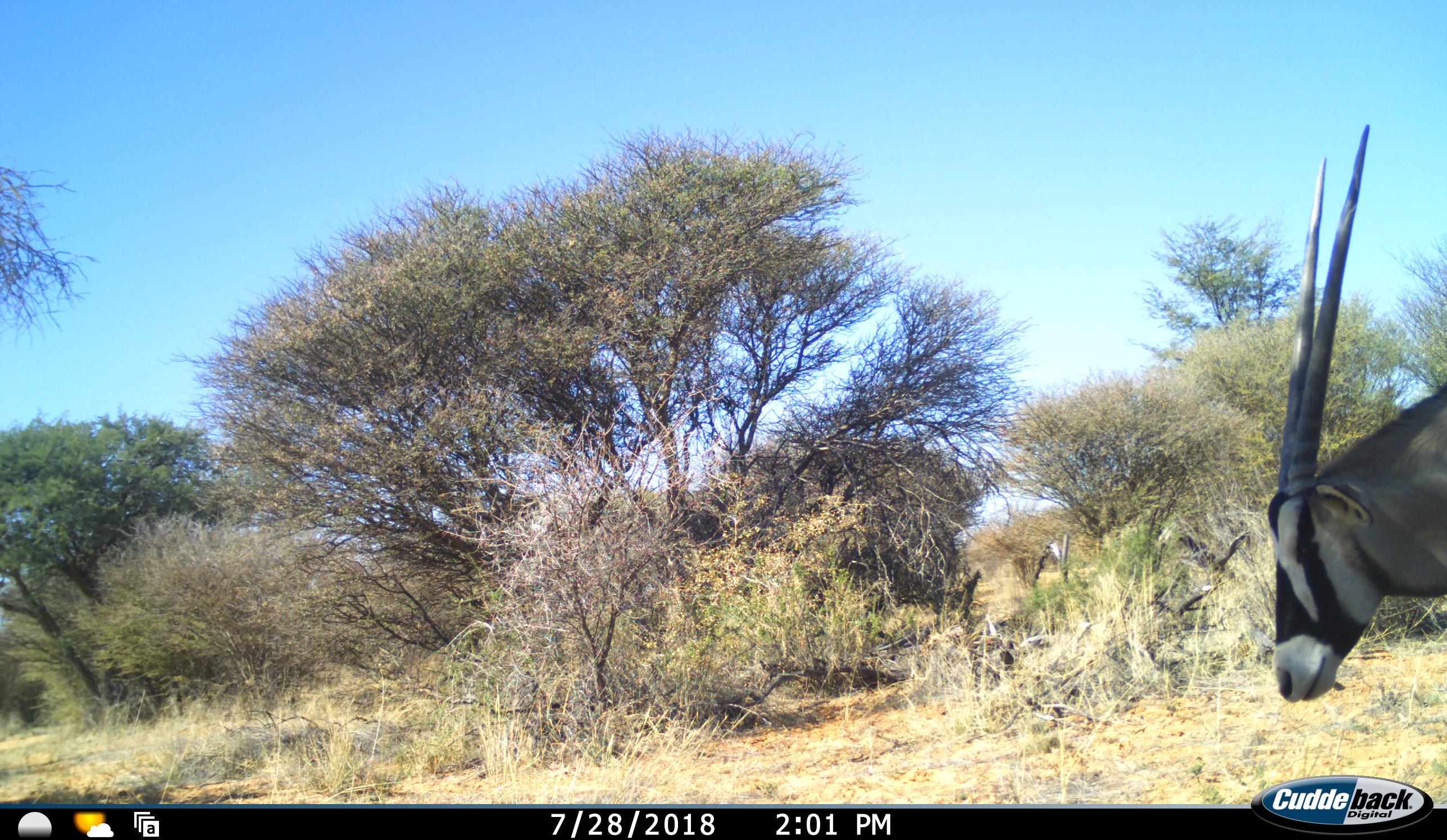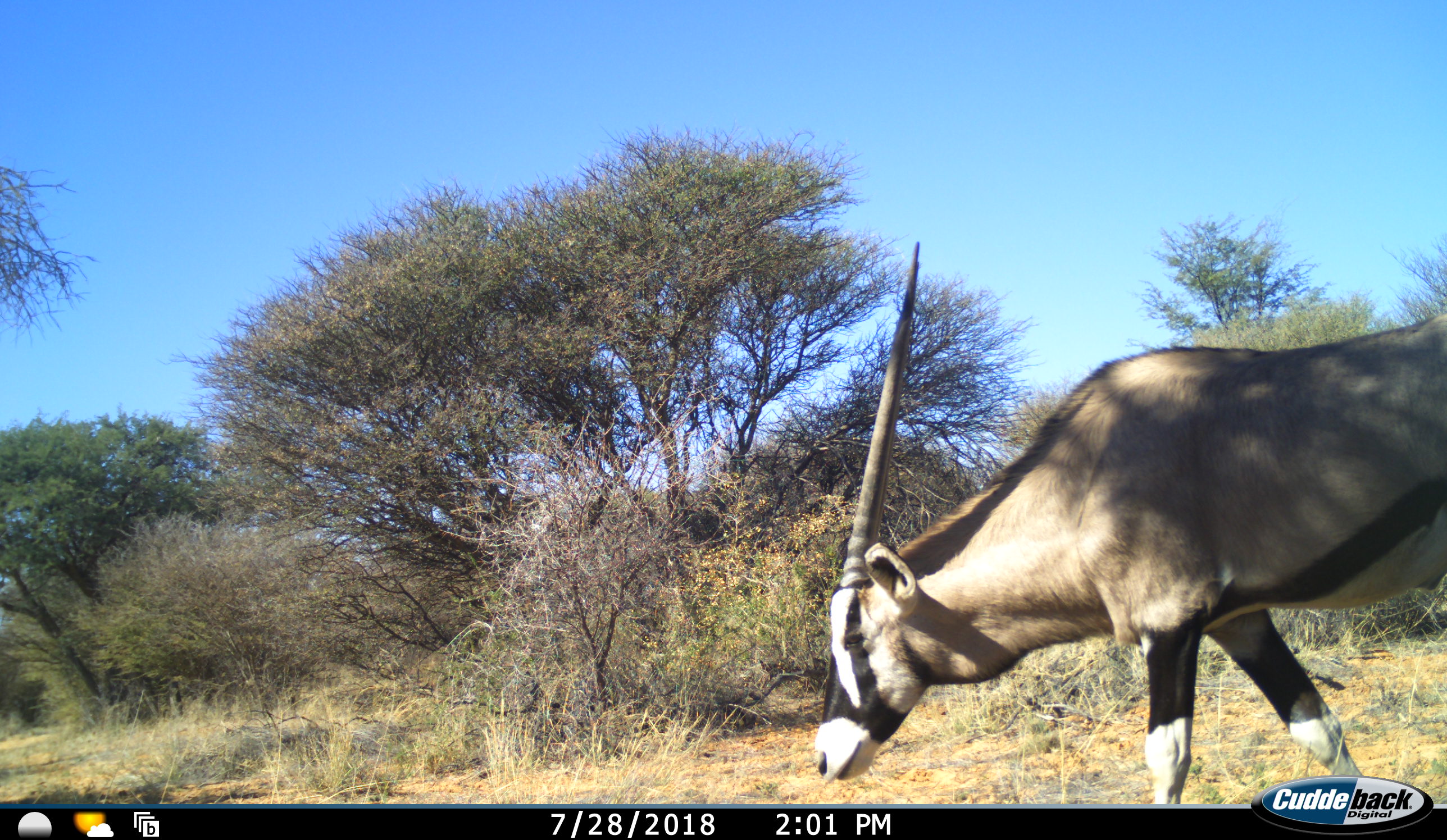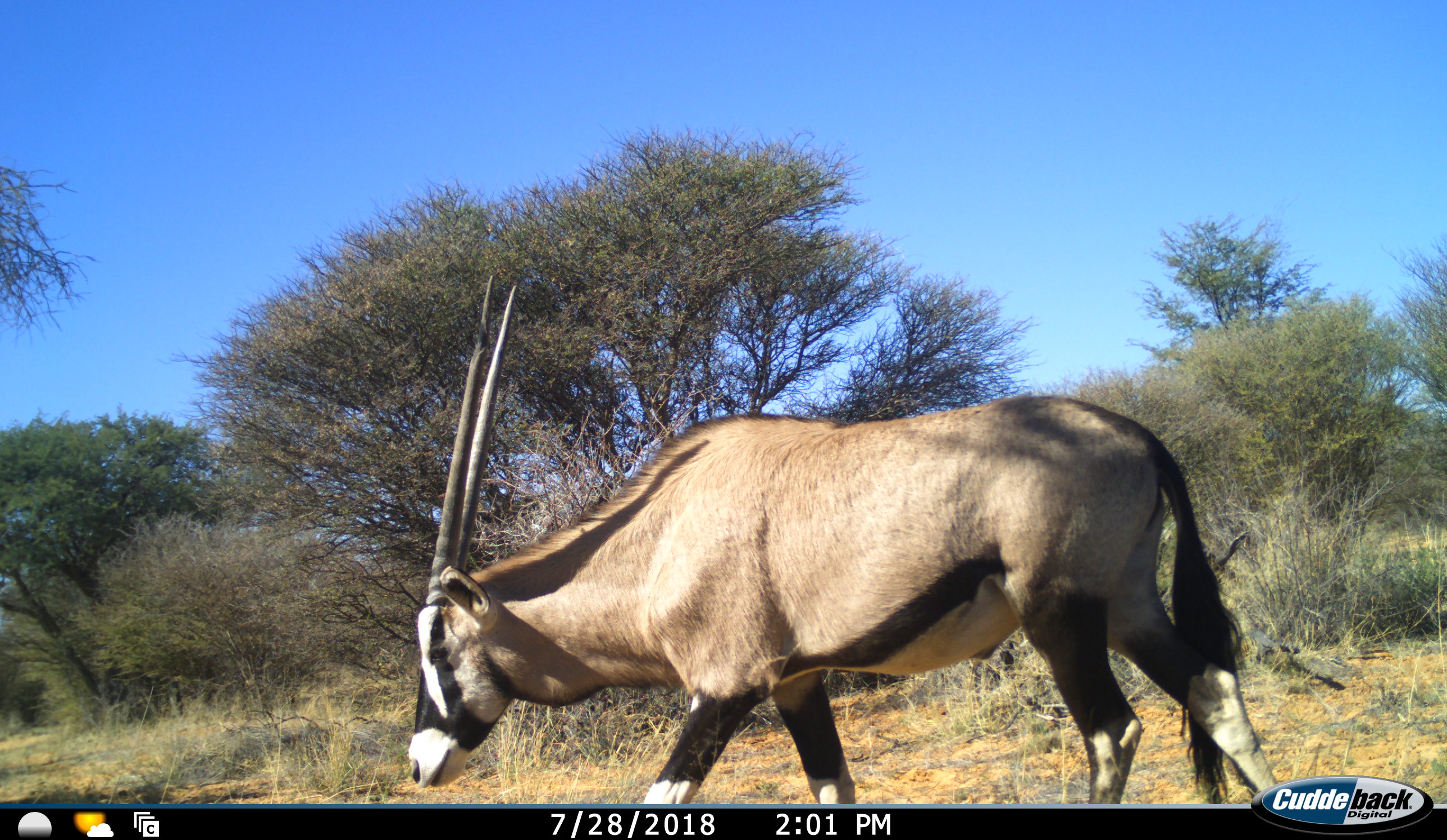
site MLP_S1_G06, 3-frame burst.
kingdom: Animalia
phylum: Chordata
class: Mammalia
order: Artiodactyla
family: Bovidae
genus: Oryx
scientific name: Oryx gazella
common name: gemsbok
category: oryx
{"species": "oryx (gemsbok) (Oryx gazella)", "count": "1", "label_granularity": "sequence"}